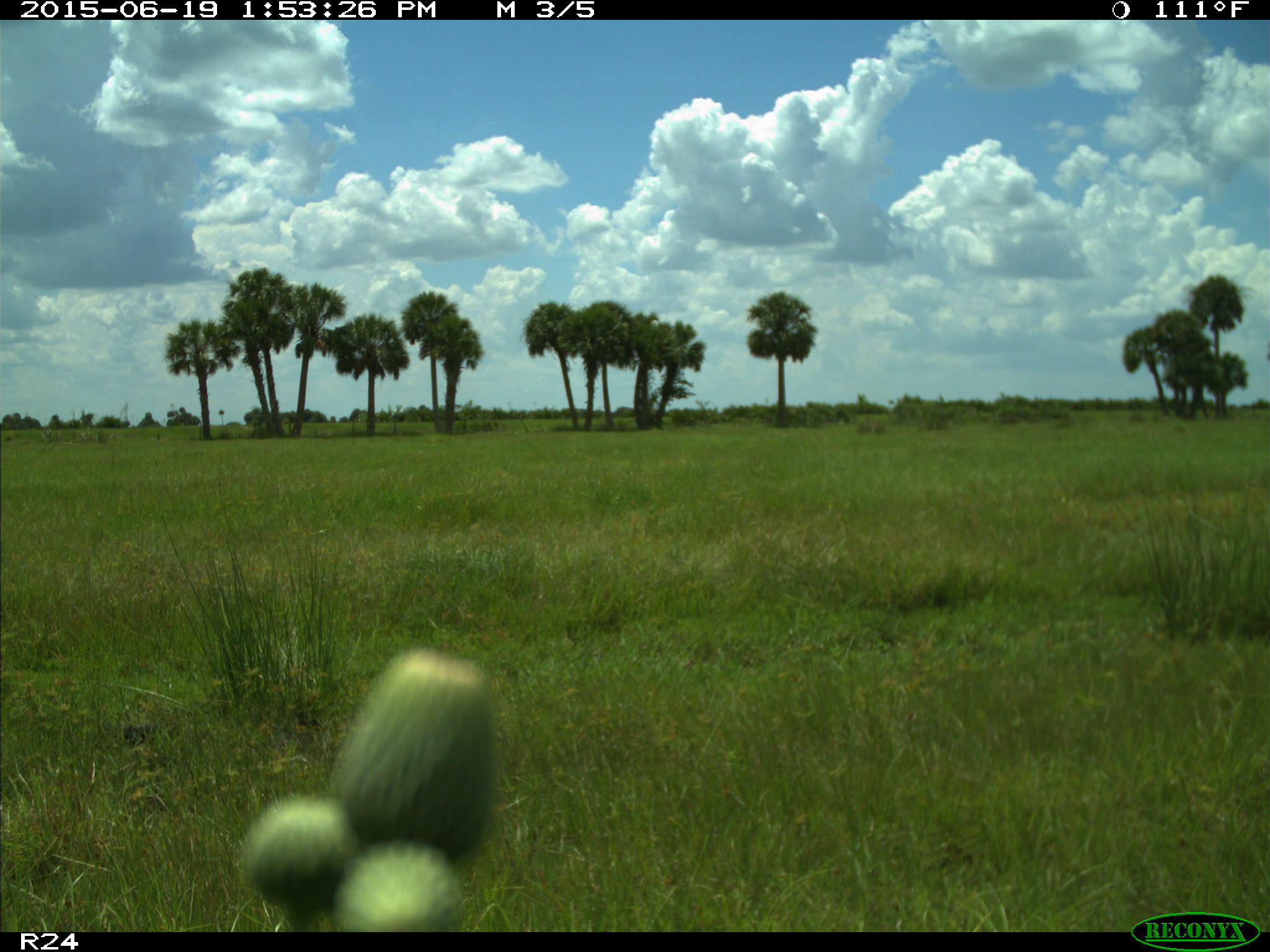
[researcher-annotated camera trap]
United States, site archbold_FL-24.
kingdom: Animalia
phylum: Chordata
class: Mammalia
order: Artiodactyla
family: Bovidae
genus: Bos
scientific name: Bos taurus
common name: domestic cow